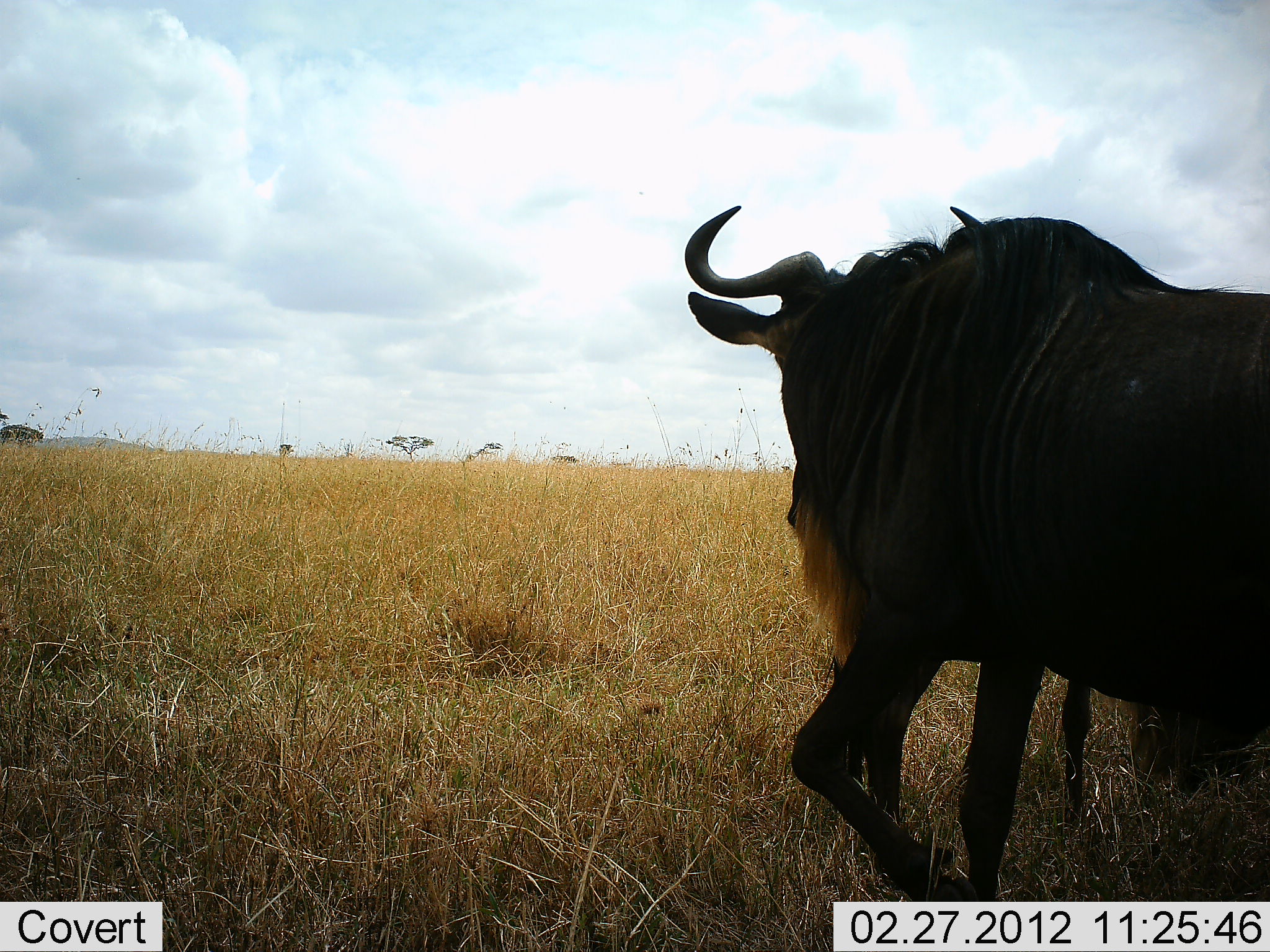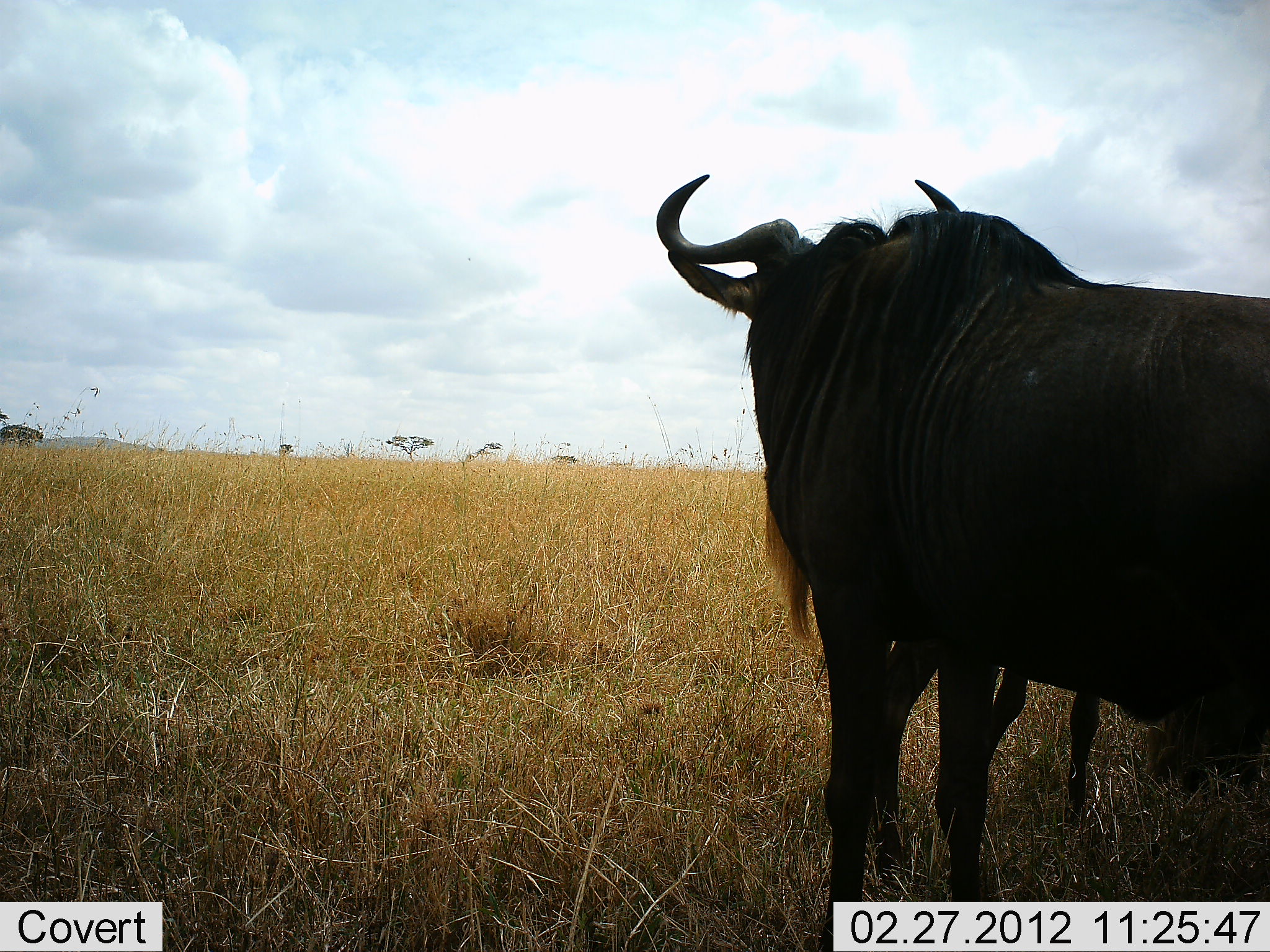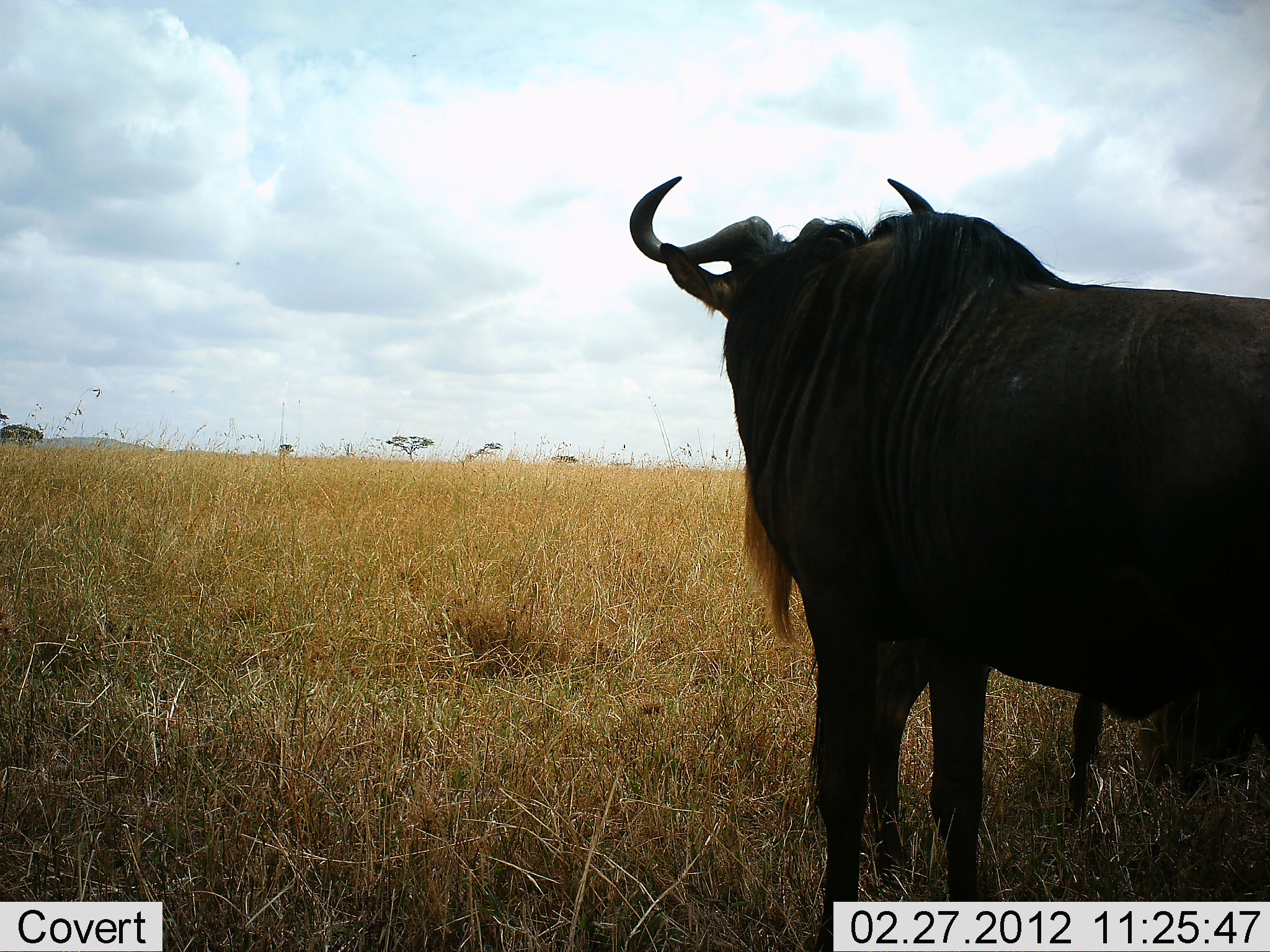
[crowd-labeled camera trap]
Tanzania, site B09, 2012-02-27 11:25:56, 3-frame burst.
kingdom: Animalia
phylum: Chordata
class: Mammalia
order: Artiodactyla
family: Bovidae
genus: Connochaetes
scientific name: Connochaetes taurinus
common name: blue wildebeest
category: wildebeest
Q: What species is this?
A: Wildebeest (blue wildebeest) (Connochaetes taurinus).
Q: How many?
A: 2.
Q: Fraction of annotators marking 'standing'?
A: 83%.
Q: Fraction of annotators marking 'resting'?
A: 7%.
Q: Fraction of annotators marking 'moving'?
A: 10%.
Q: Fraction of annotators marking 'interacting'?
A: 10%.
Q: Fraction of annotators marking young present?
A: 7%.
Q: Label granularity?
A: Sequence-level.